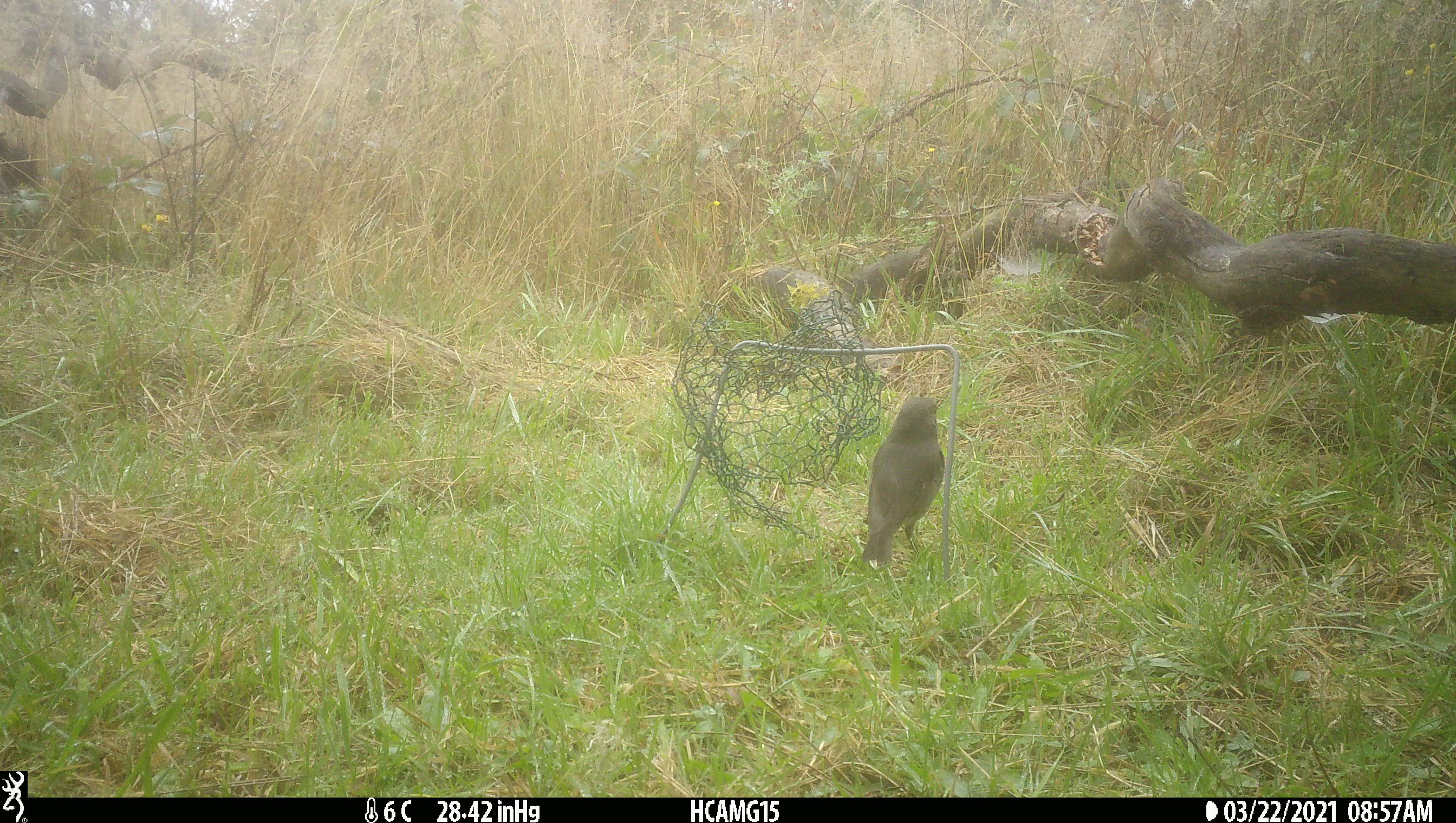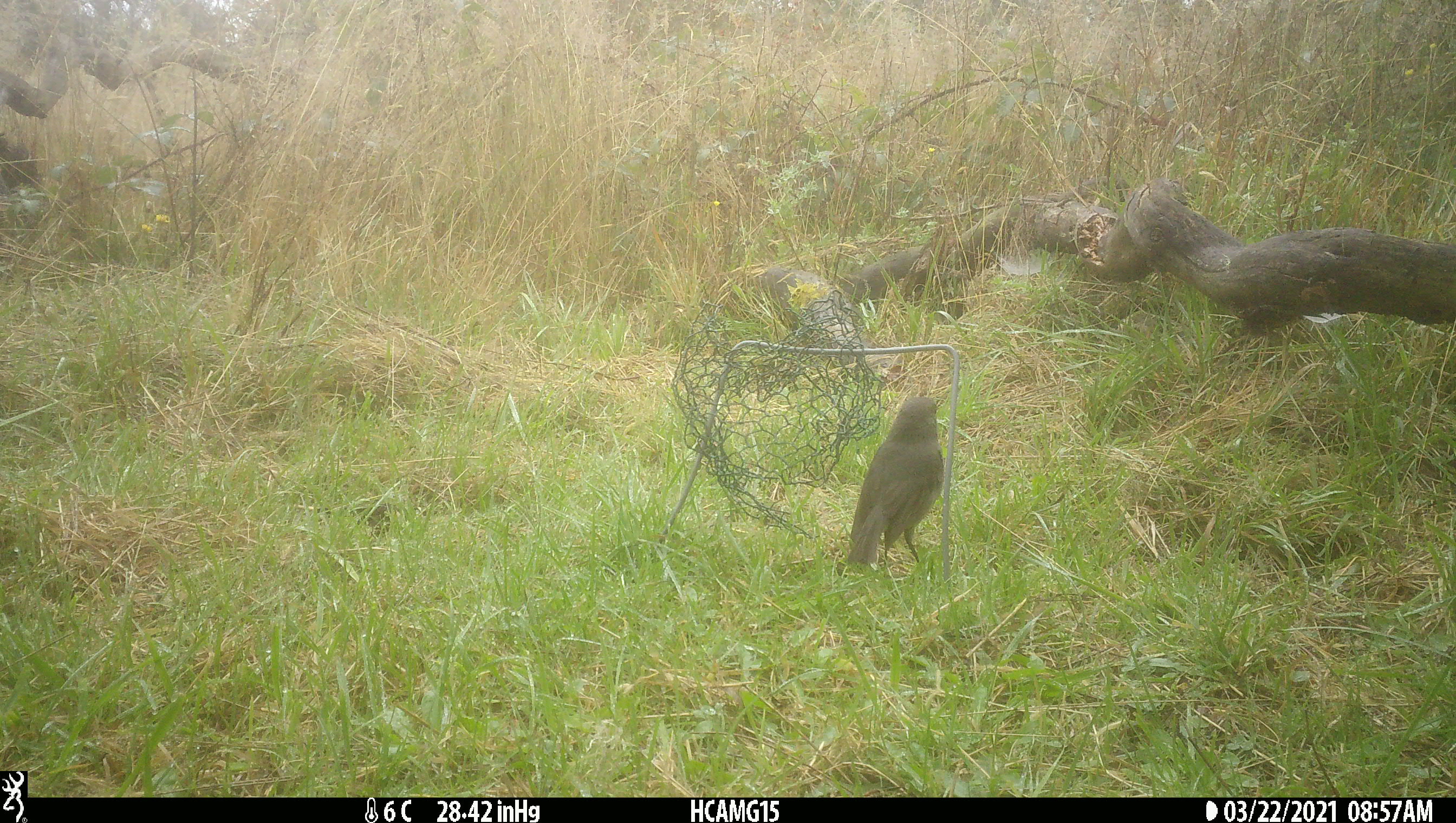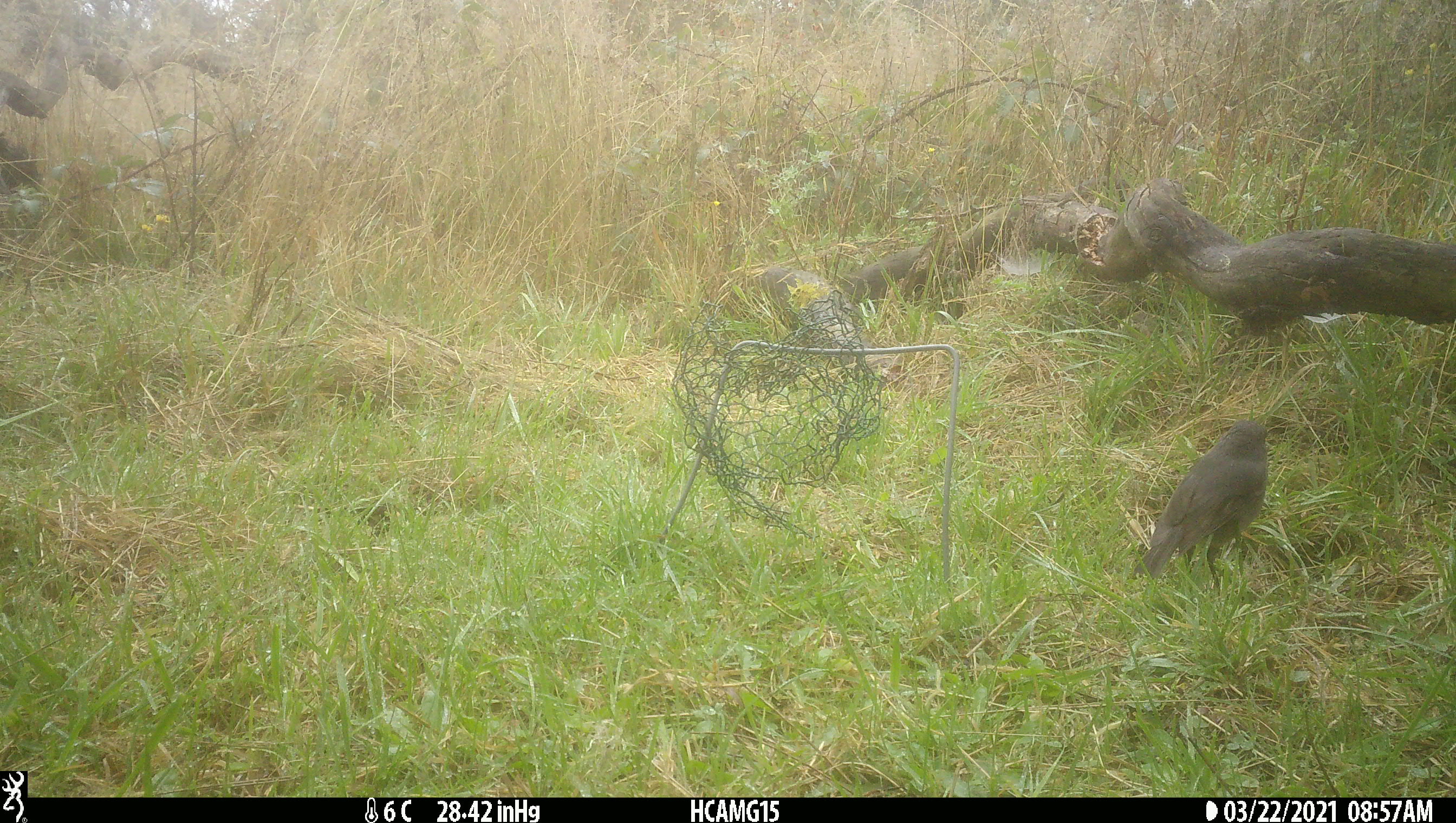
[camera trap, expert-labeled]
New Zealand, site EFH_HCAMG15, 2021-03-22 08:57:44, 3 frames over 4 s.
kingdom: Animalia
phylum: Chordata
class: Aves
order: Passeriformes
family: Petroicidae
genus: Petroica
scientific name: Petroica australis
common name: new zealand robin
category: robin